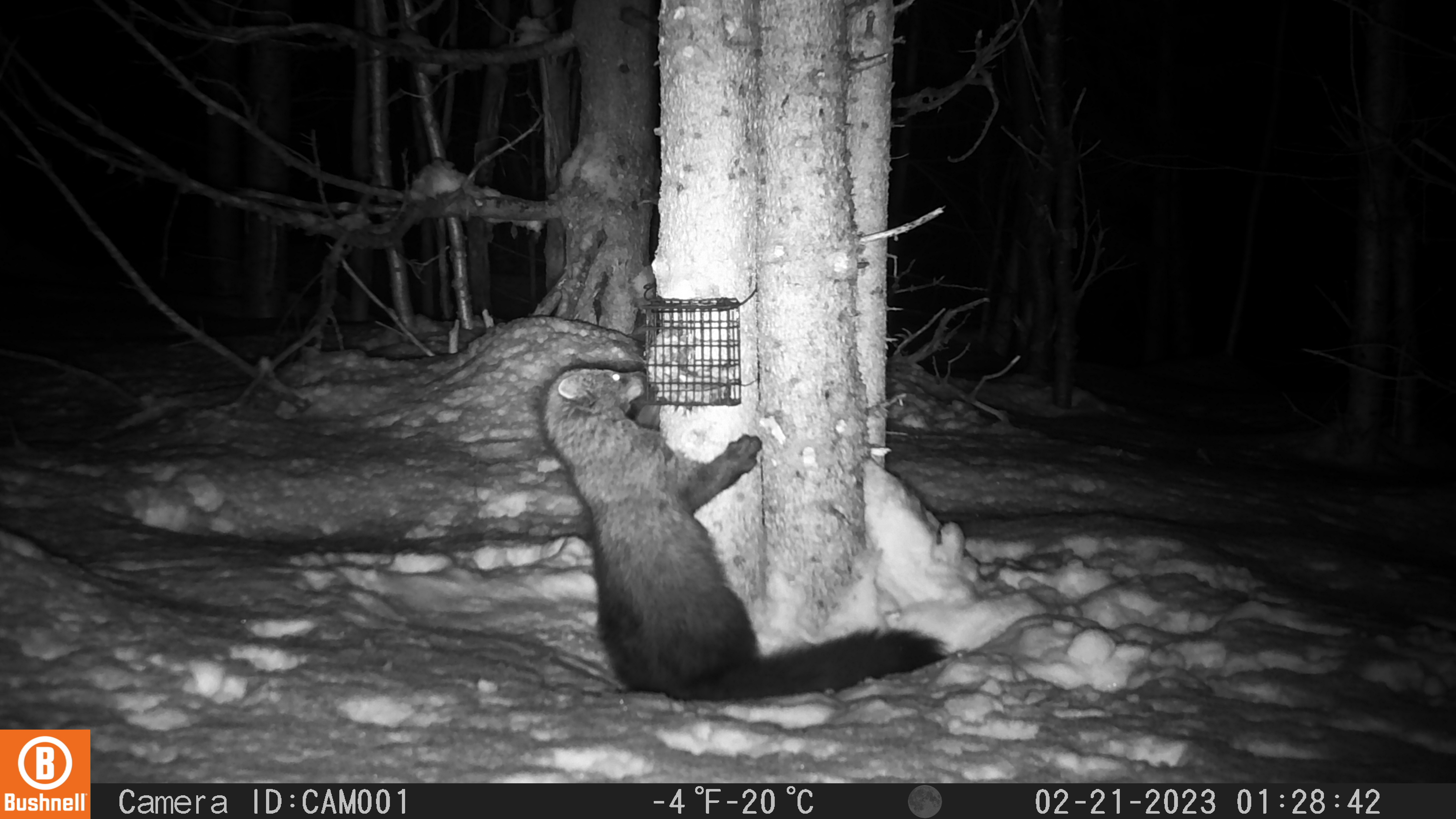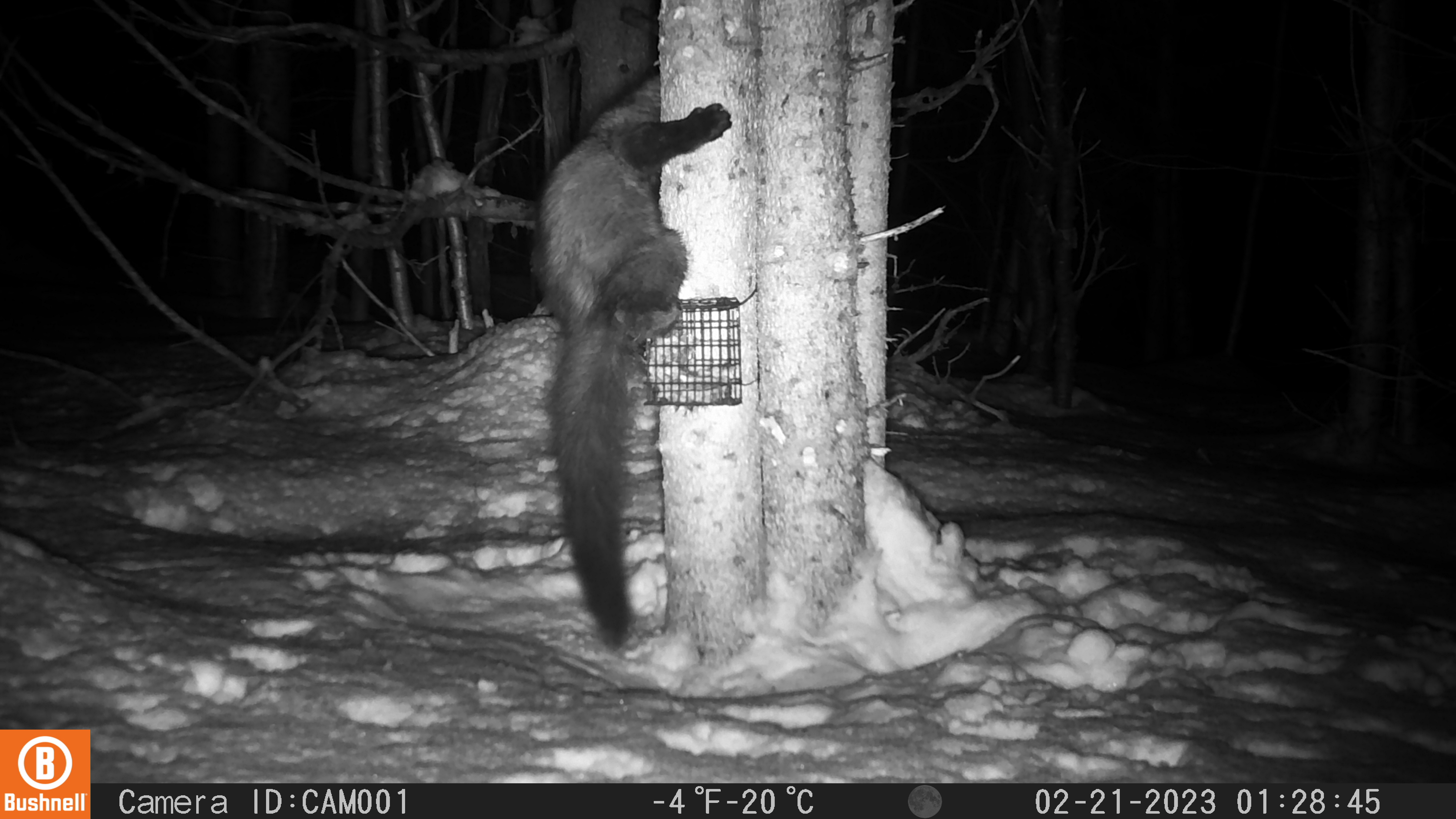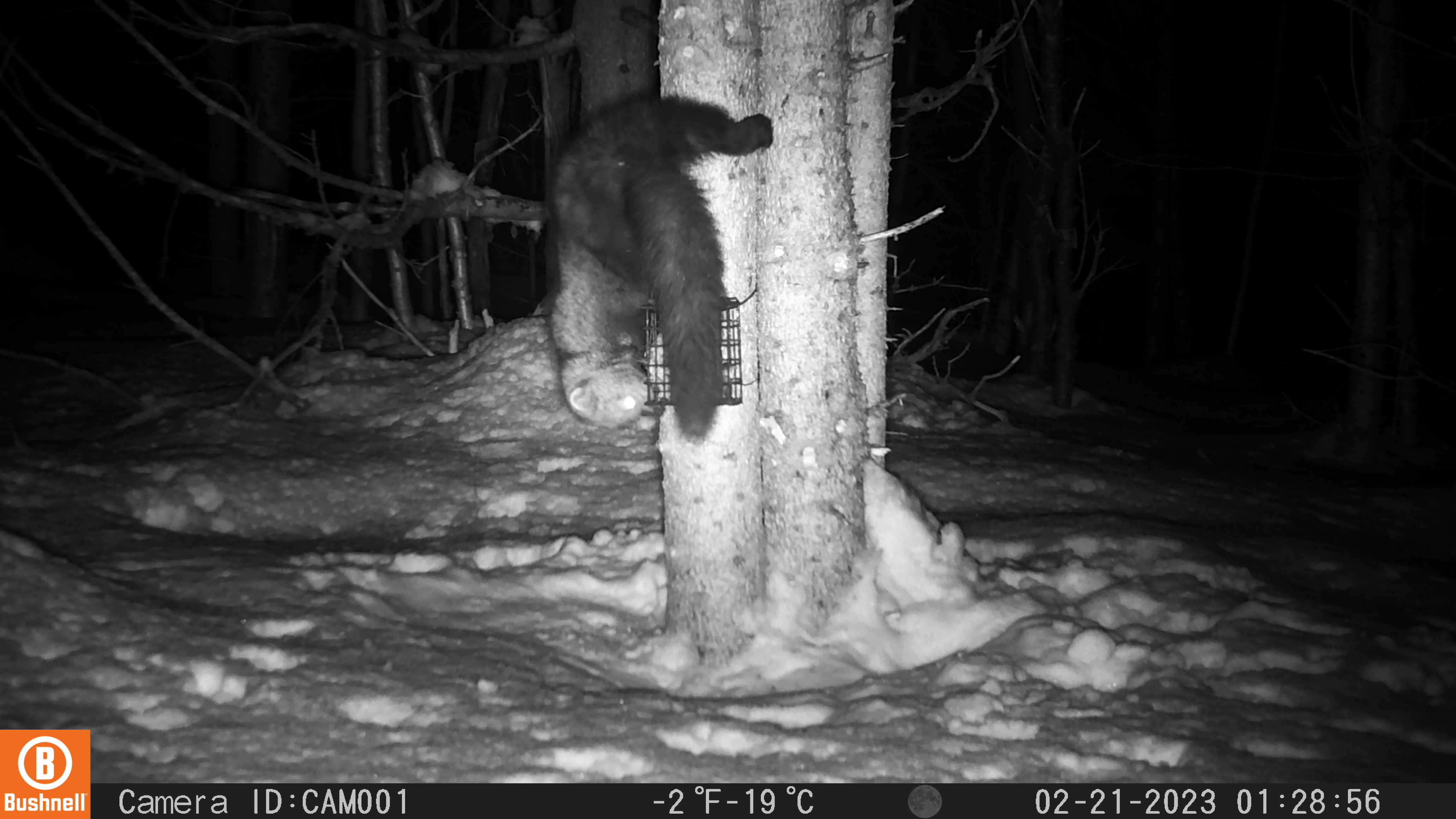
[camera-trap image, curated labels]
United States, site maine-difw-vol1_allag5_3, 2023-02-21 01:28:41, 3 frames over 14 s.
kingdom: Animalia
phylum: Chordata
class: Mammalia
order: Carnivora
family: Mustelidae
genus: Pekania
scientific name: Pekania pennanti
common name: fisher